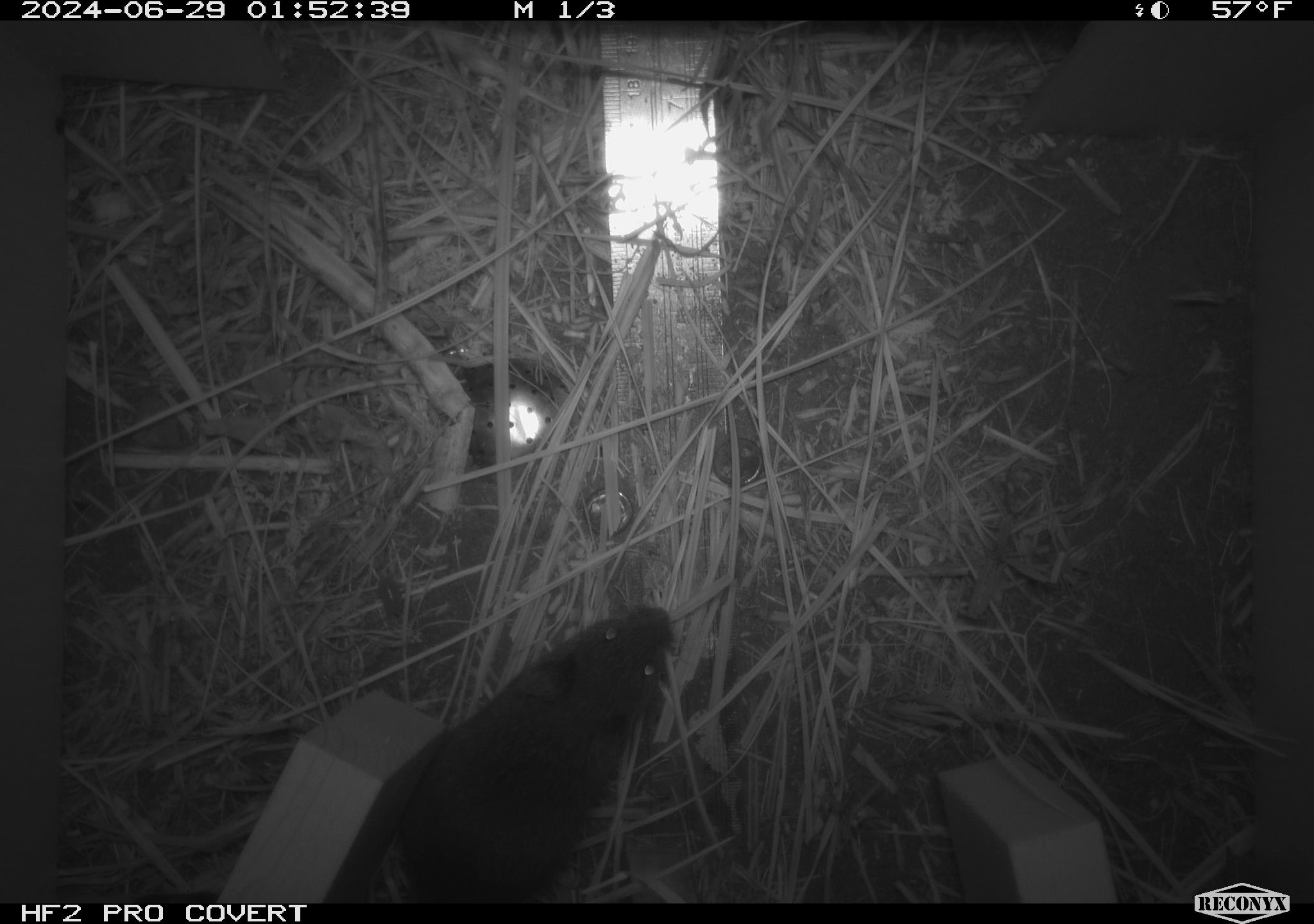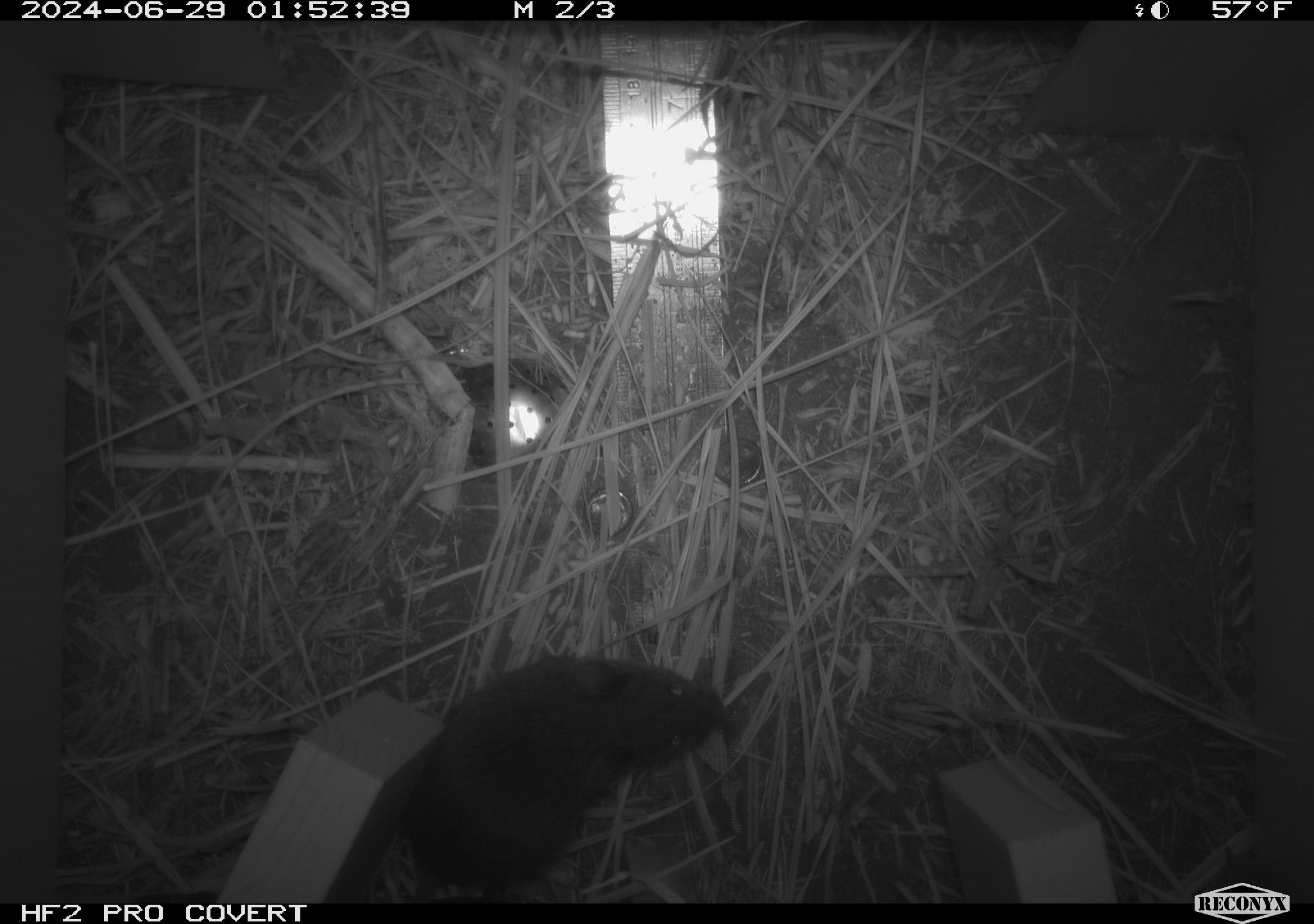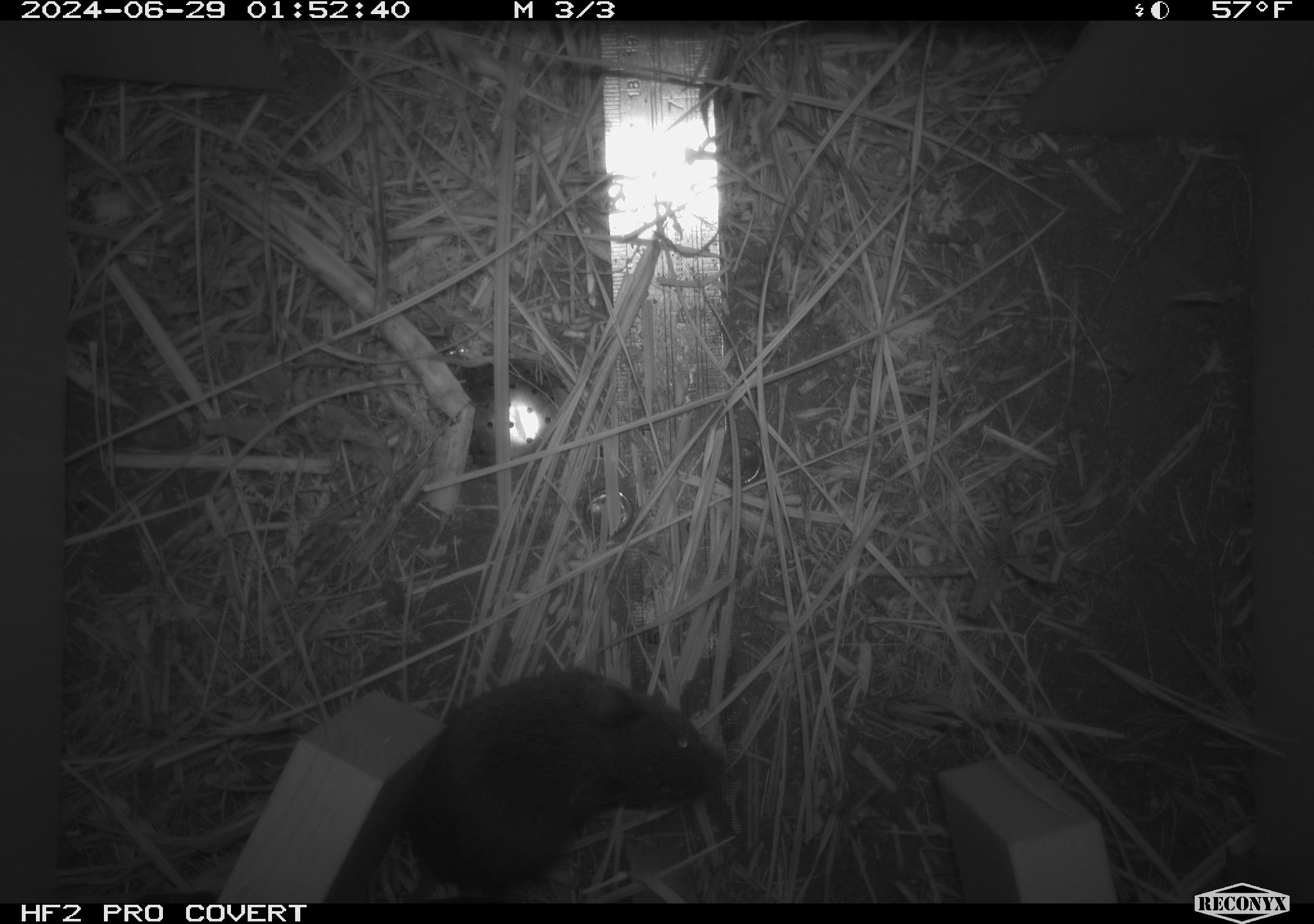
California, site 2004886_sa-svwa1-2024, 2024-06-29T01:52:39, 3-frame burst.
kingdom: Animalia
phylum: Chordata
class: Mammalia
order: Rodentia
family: Cricetidae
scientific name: Arvicolinae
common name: voles, lemmings, and muskrats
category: arvicolinae subfamily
Arvicolinae subfamily (voles, lemmings, and muskrats) (Arvicolinae).